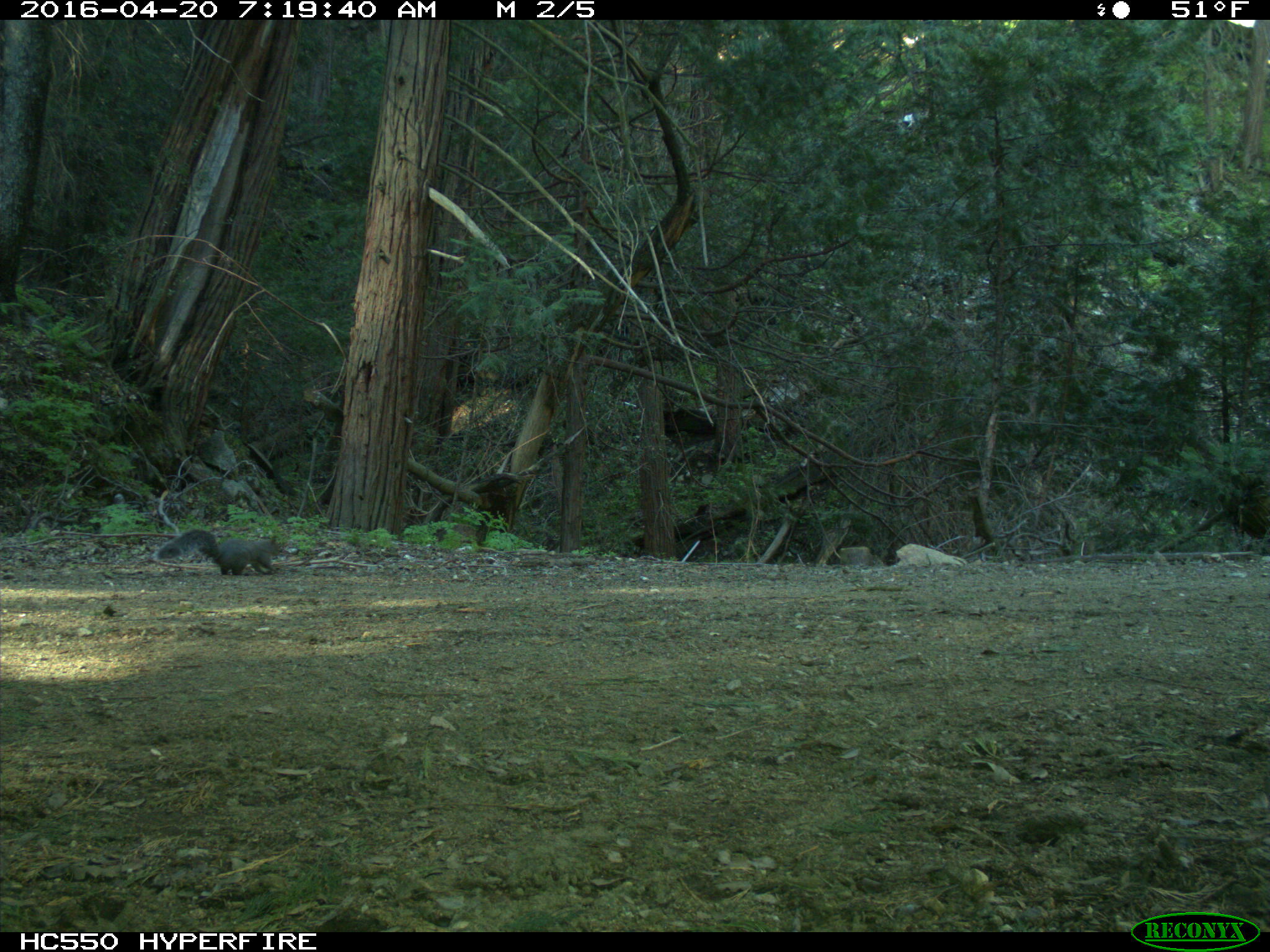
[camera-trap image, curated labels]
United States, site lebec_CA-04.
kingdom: Animalia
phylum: Chordata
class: Mammalia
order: Rodentia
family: Sciuridae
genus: Sciurus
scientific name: Sciurus carolinensis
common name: eastern gray squirrel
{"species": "Sciurus carolinensis (eastern gray squirrel)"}